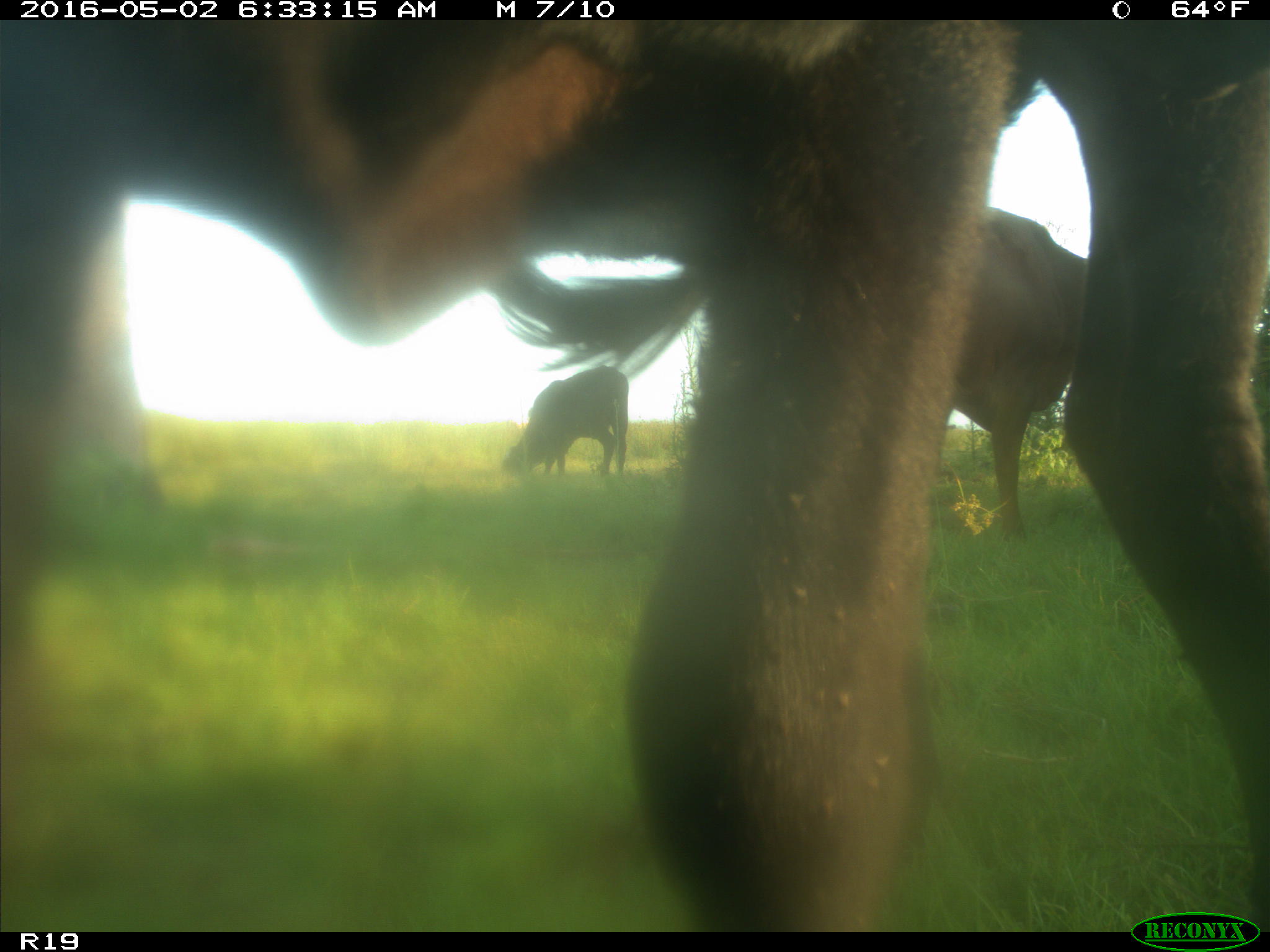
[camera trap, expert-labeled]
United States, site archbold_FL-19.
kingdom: Animalia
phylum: Chordata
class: Mammalia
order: Artiodactyla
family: Bovidae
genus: Bos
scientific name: Bos taurus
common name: domestic cow